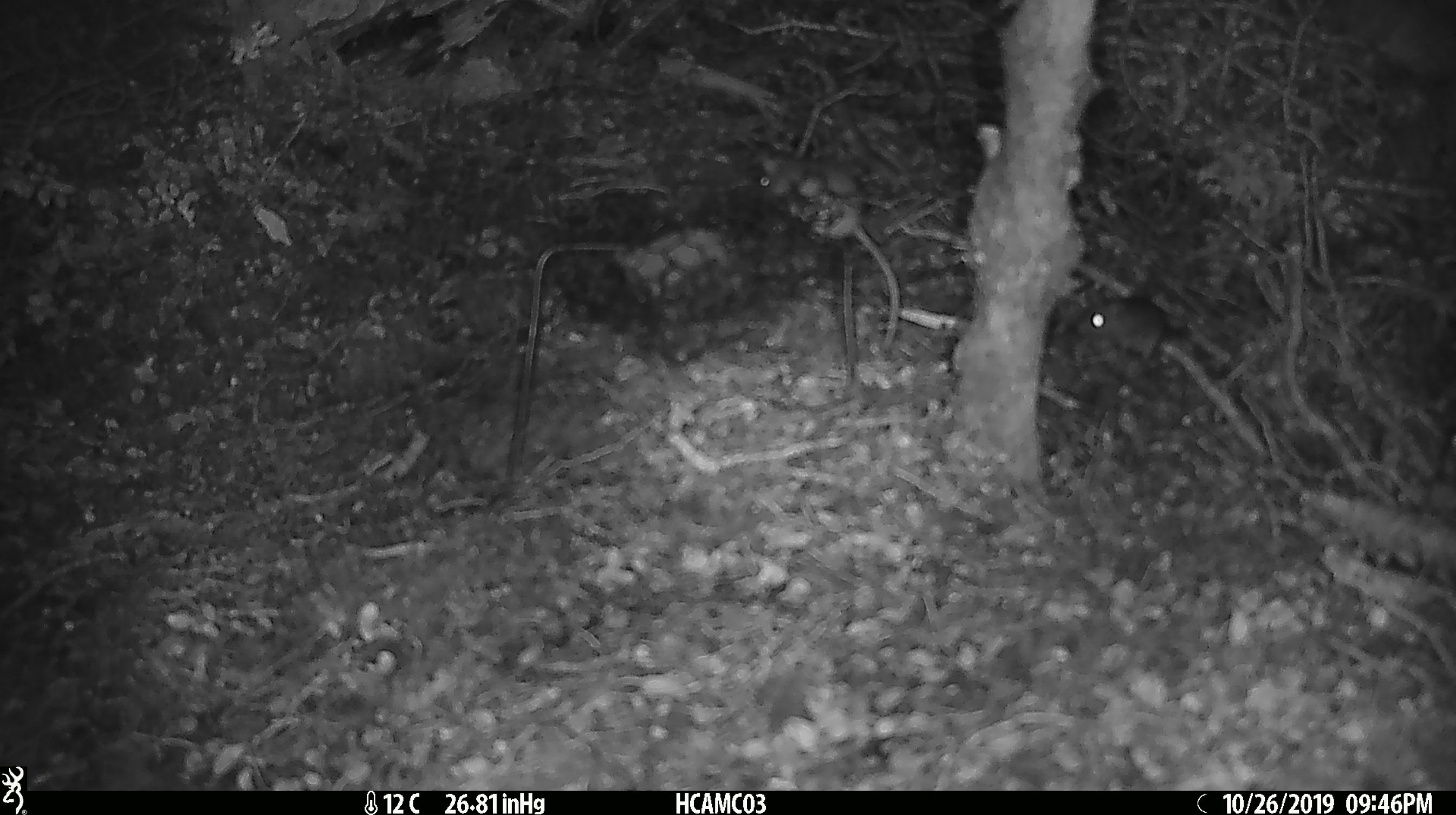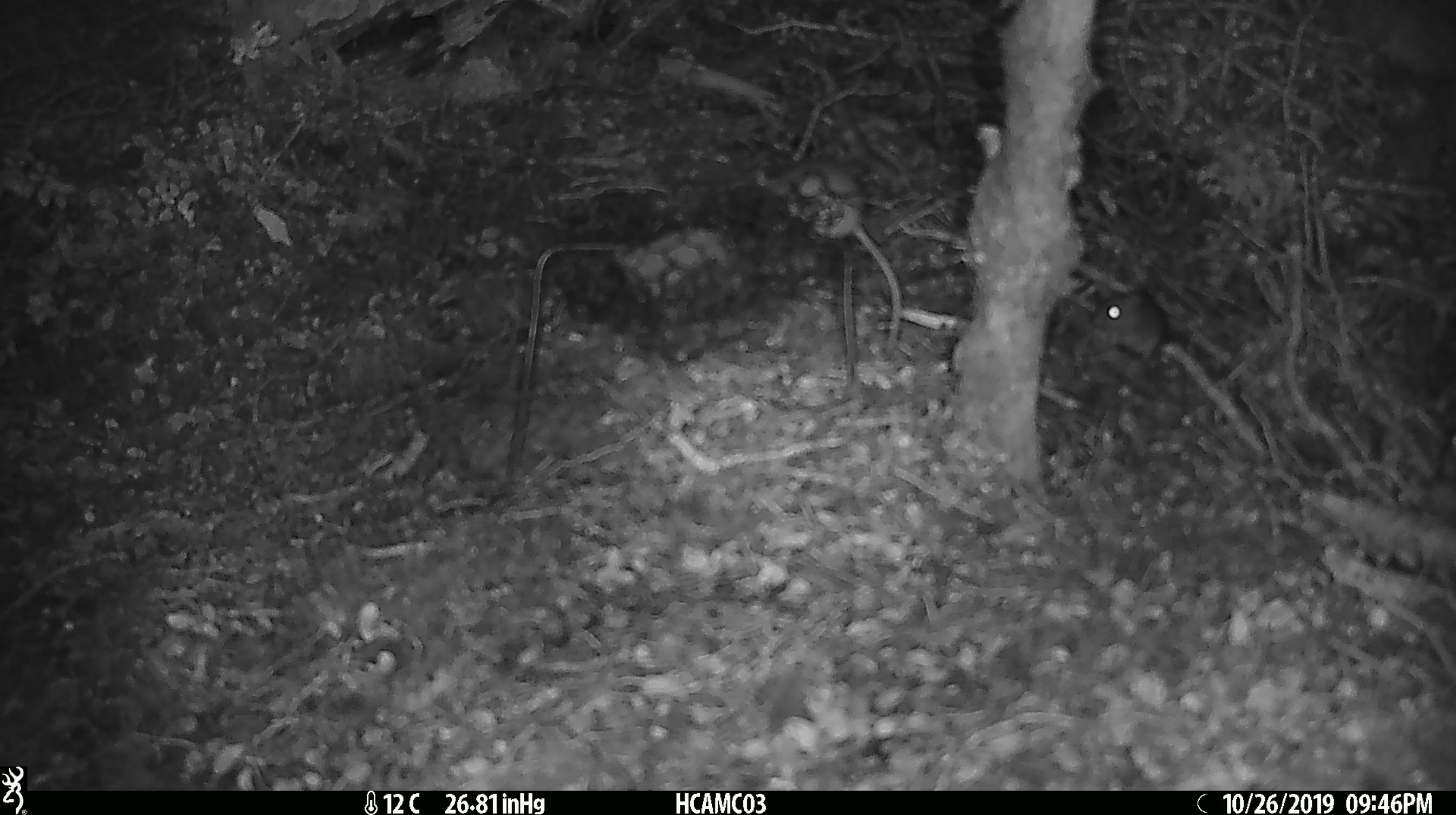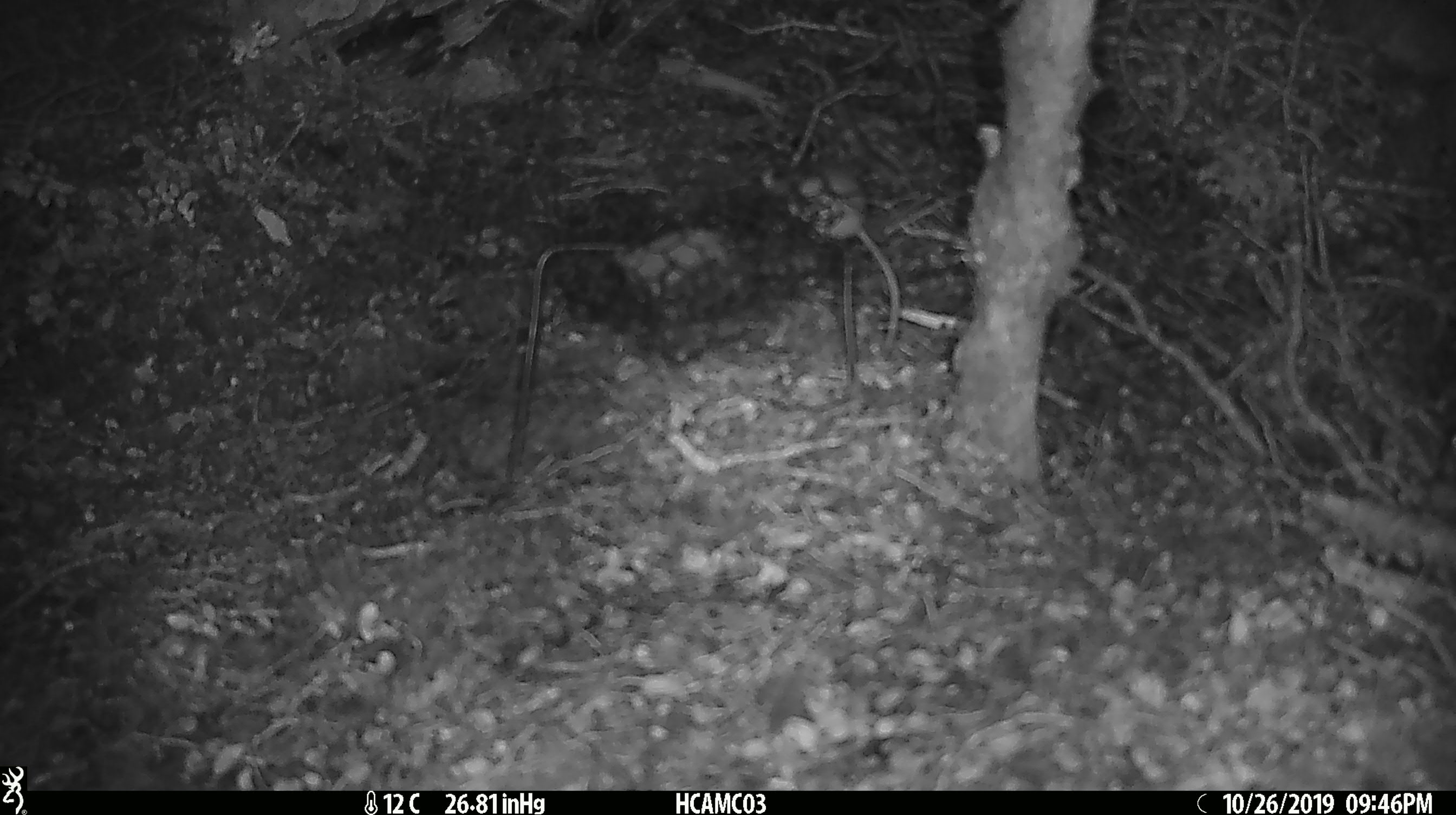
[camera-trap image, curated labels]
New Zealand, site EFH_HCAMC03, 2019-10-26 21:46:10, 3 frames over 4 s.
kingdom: Animalia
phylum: Chordata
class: Mammalia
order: Rodentia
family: Muridae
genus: Mus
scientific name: Mus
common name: mouse